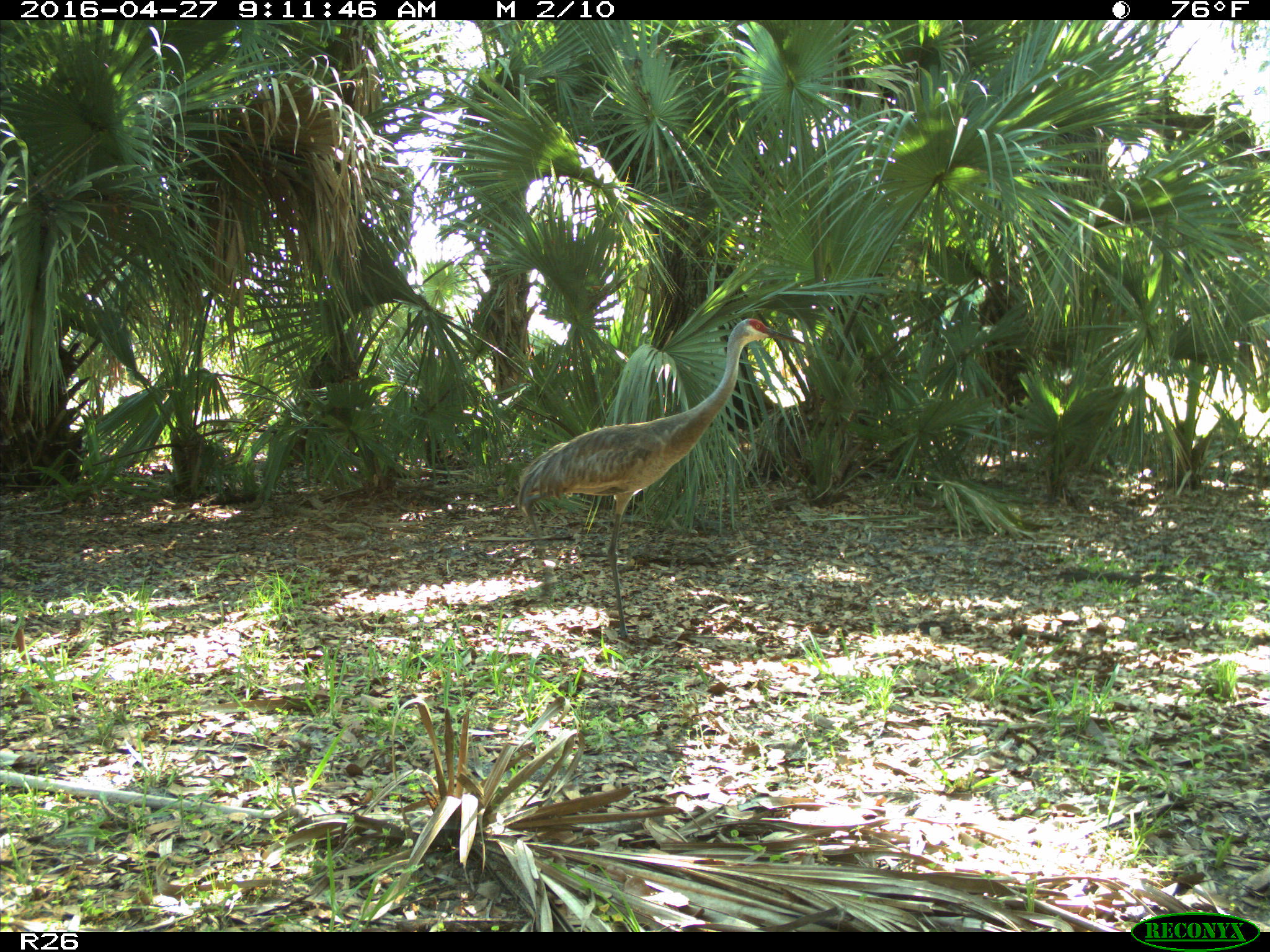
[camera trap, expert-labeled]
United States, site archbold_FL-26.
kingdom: Animalia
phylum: Chordata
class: Aves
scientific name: Aves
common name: birds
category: unidentified bird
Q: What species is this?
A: Unidentified bird (birds) (Aves).